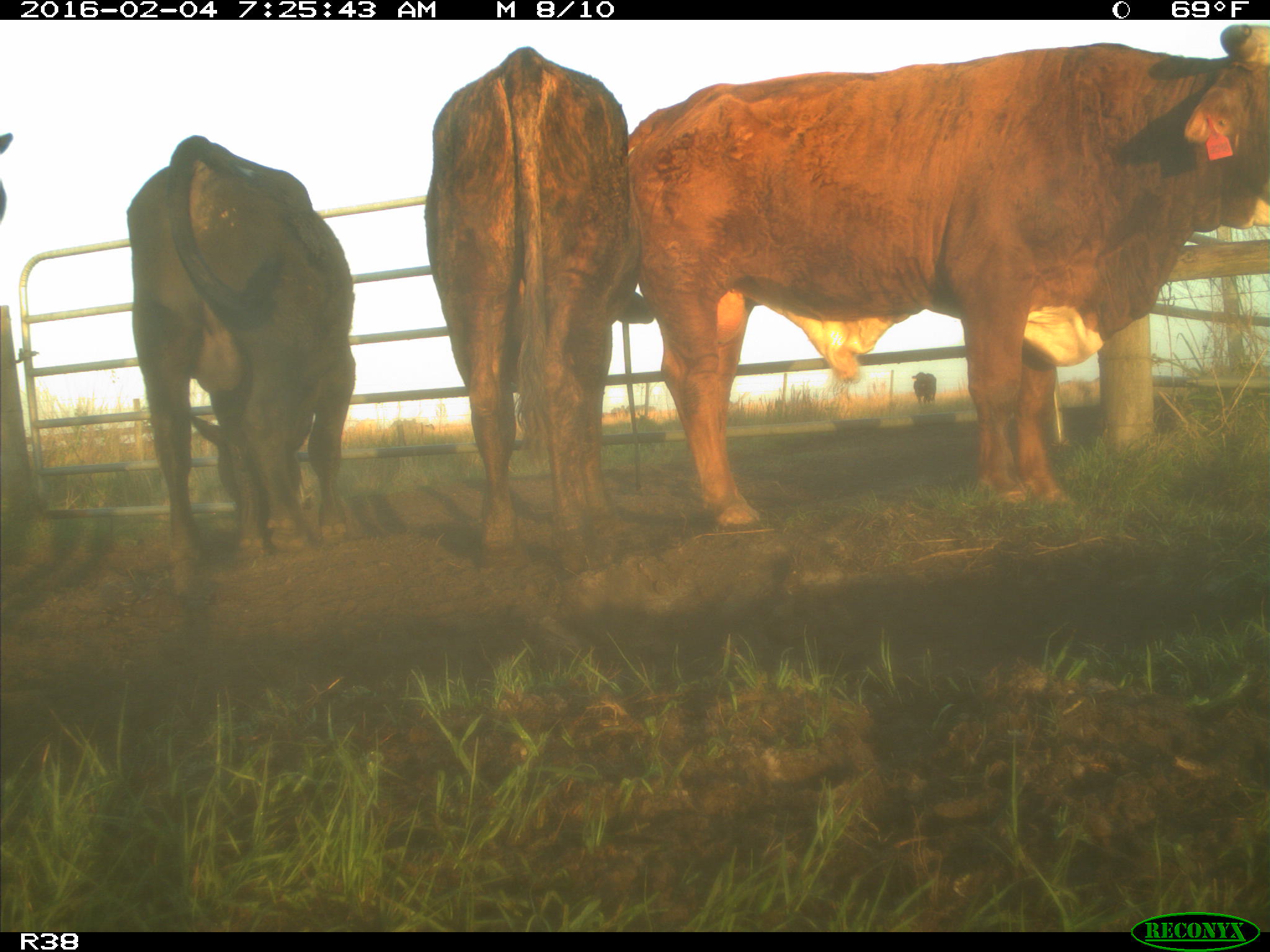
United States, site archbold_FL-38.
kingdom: Animalia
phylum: Chordata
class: Mammalia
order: Artiodactyla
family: Bovidae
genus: Bos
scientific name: Bos taurus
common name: domestic cow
Bos taurus (domestic cow).